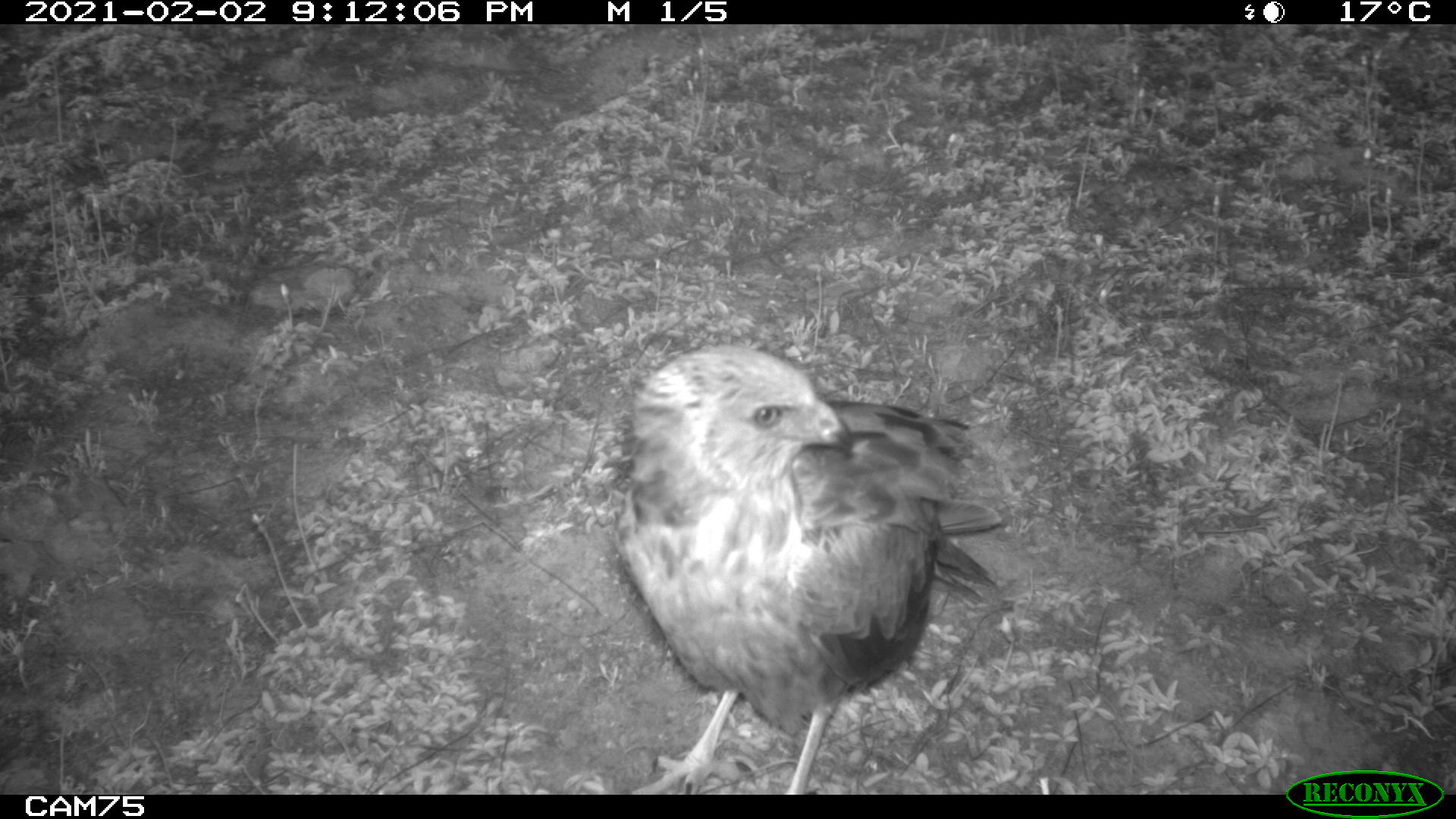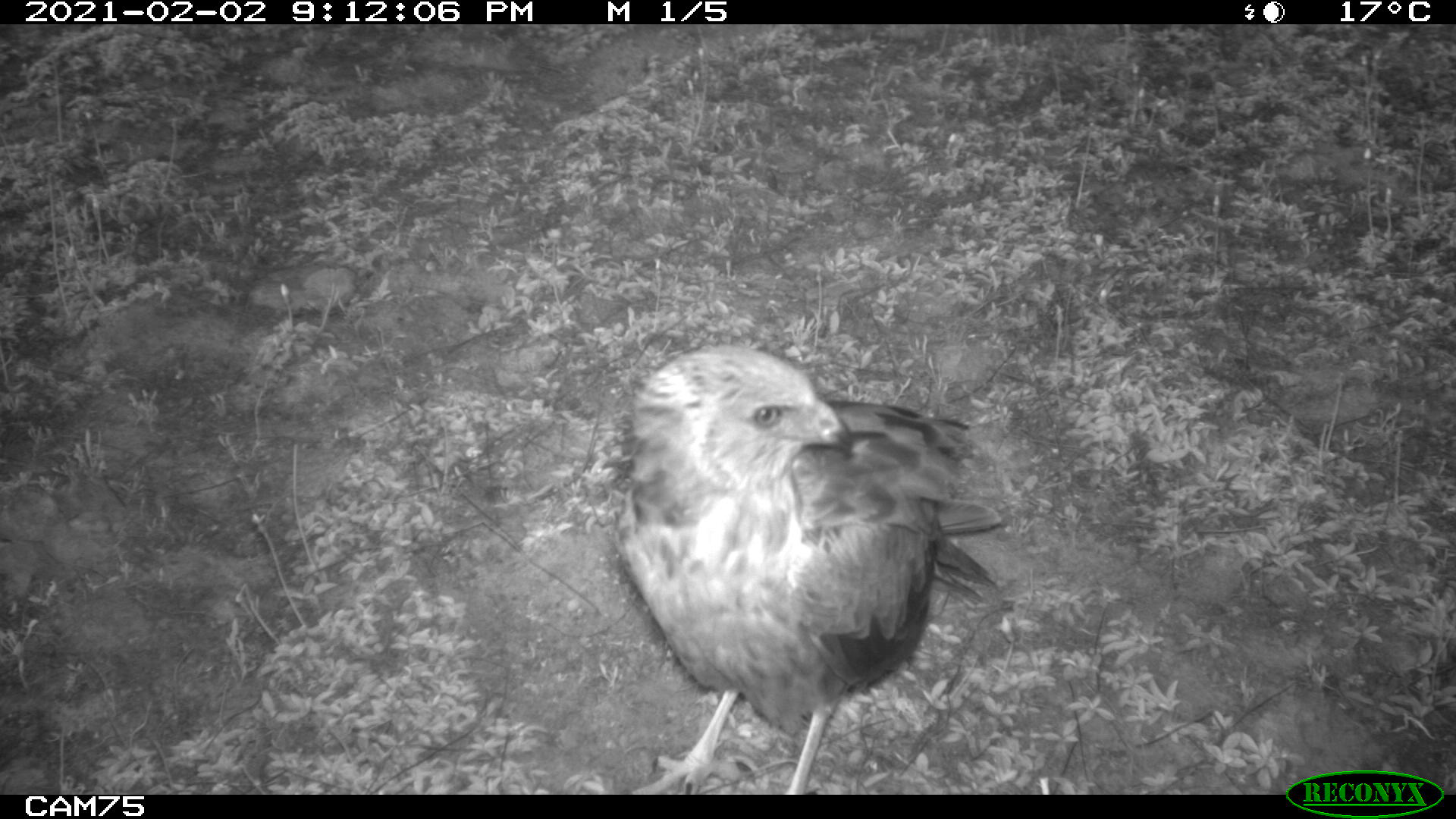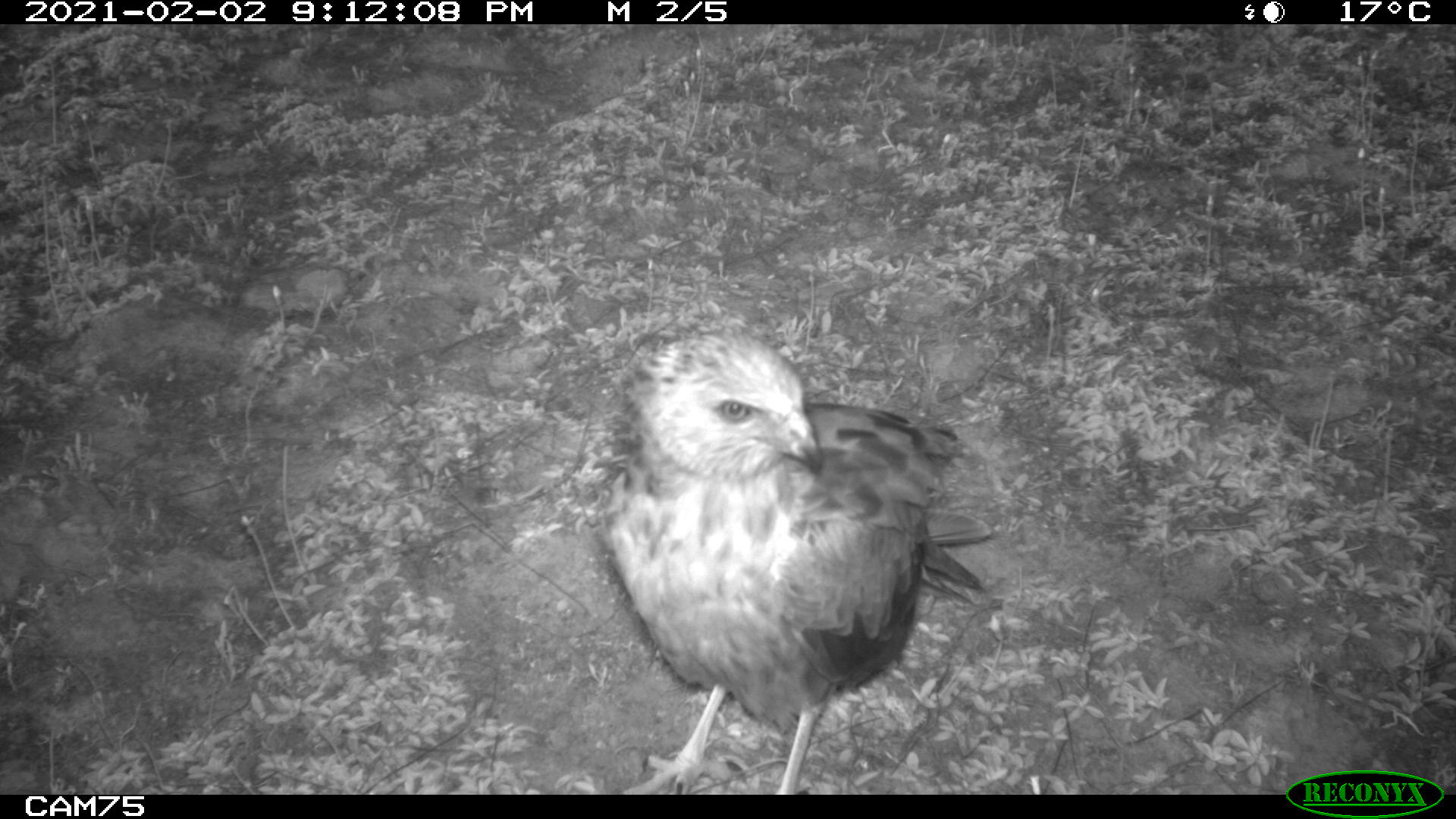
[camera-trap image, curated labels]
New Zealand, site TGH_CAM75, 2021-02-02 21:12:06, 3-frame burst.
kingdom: Animalia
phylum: Chordata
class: Aves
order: Accipitriformes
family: Accipitridae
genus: Circus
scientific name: Circus approximans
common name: swamp harrier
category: harrier